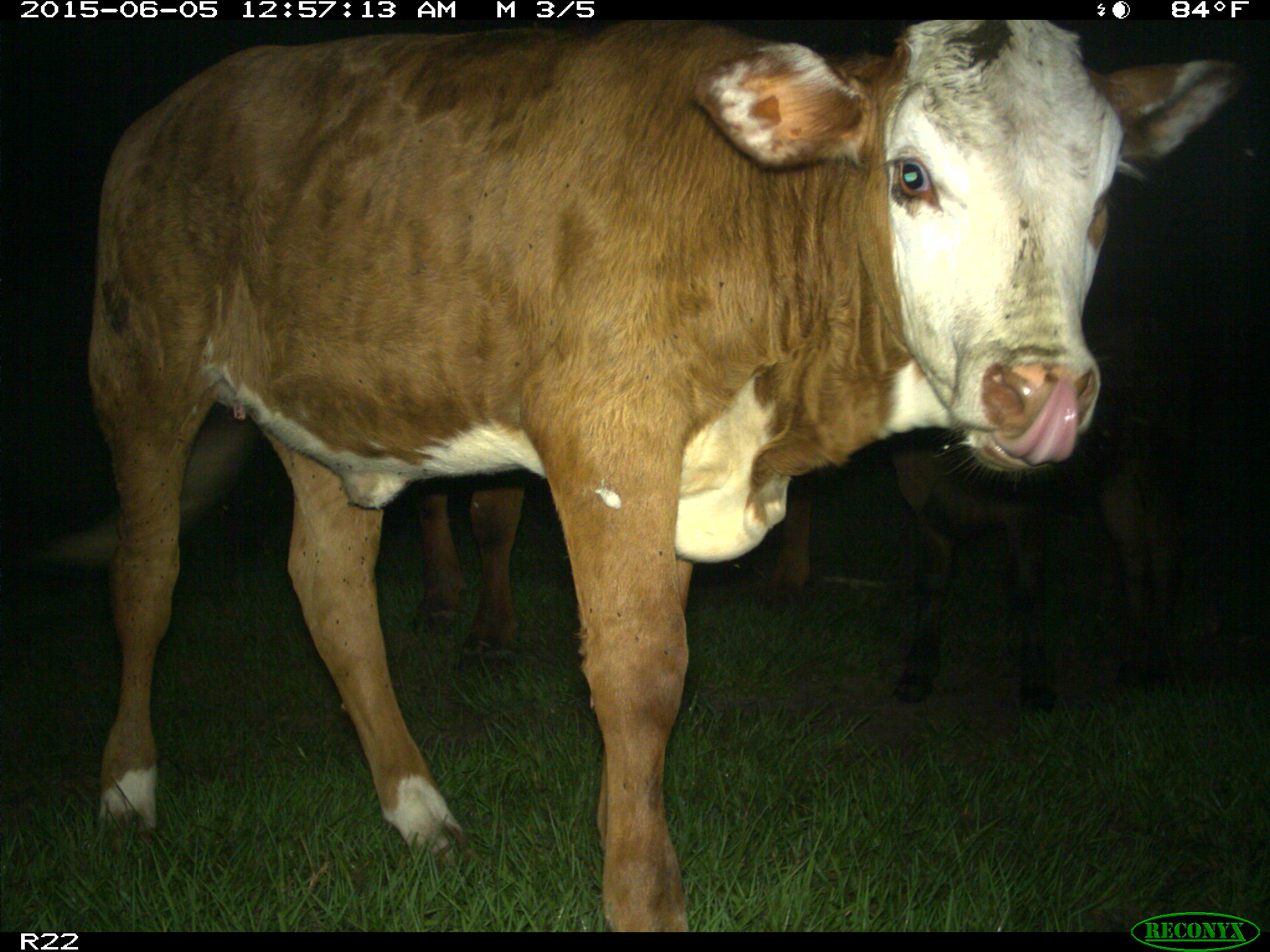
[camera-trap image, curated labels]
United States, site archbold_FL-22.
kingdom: Animalia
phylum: Chordata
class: Mammalia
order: Artiodactyla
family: Bovidae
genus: Bos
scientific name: Bos taurus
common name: domestic cow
Bos taurus (domestic cow).